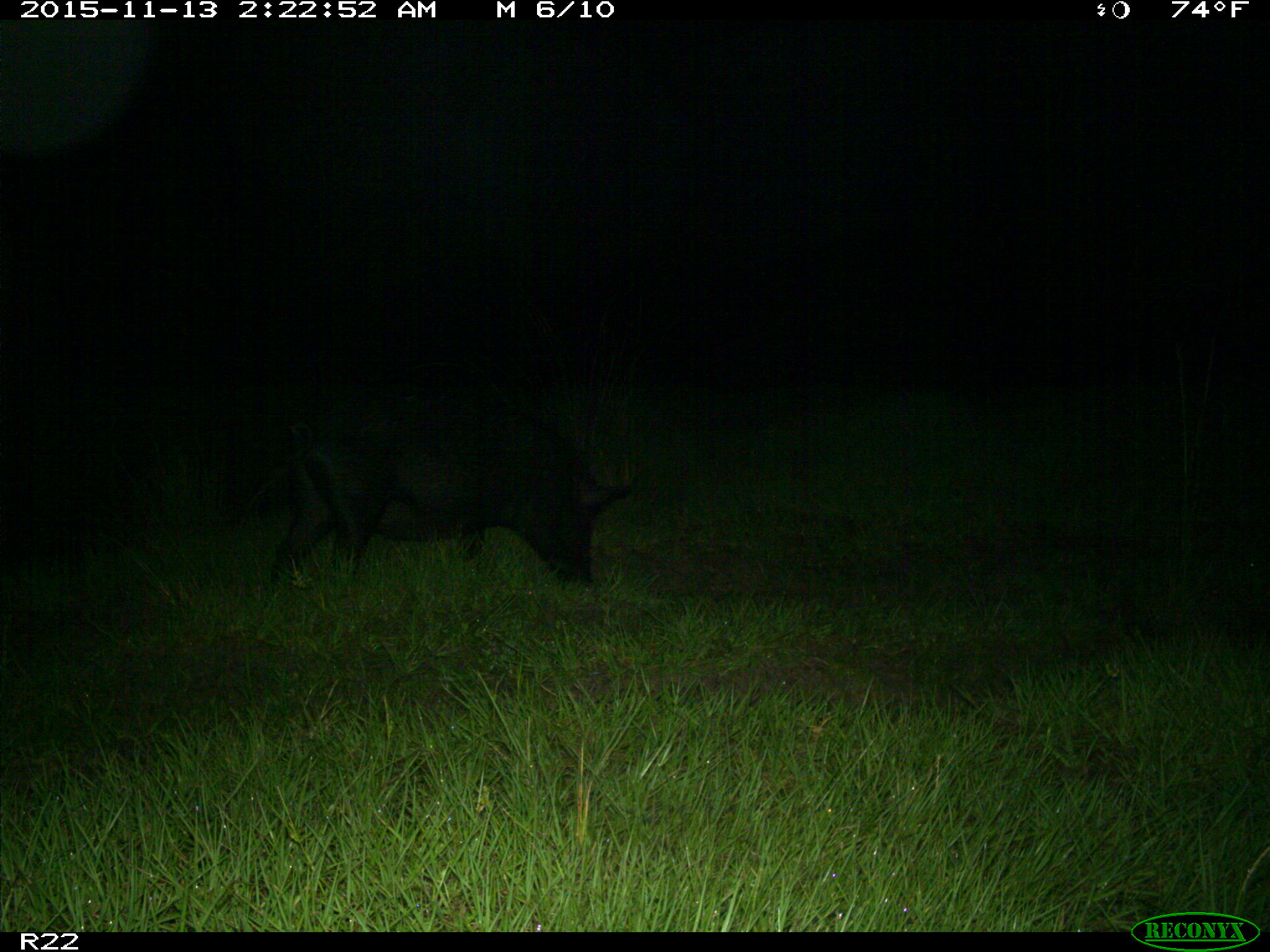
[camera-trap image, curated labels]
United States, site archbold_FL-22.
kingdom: Animalia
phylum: Chordata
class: Mammalia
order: Artiodactyla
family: Suidae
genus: Sus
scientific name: Sus scrofa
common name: wild boar